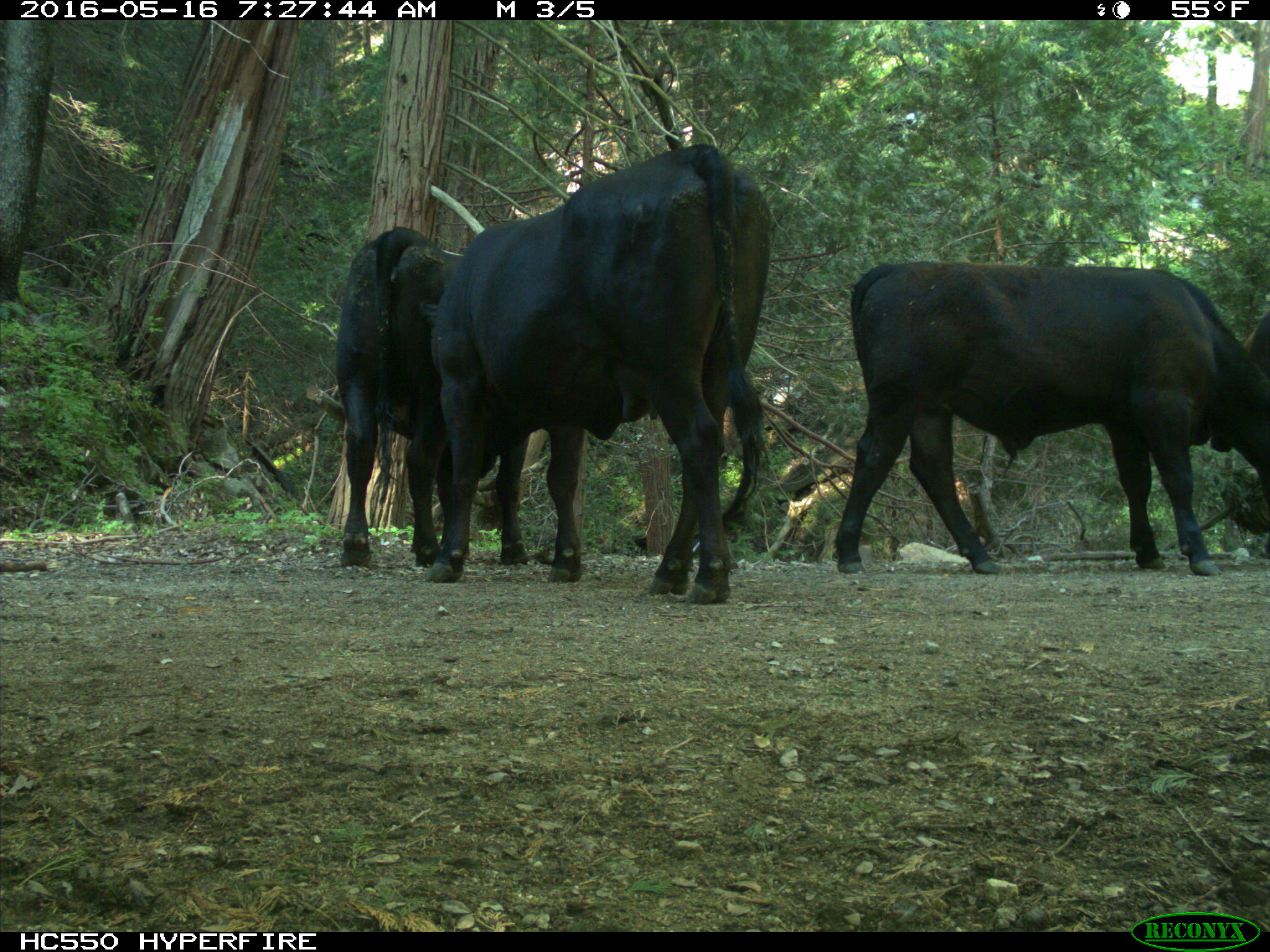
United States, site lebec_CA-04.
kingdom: Animalia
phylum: Chordata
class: Mammalia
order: Artiodactyla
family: Bovidae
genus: Bos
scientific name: Bos taurus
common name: domestic cow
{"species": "Bos taurus (domestic cow)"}